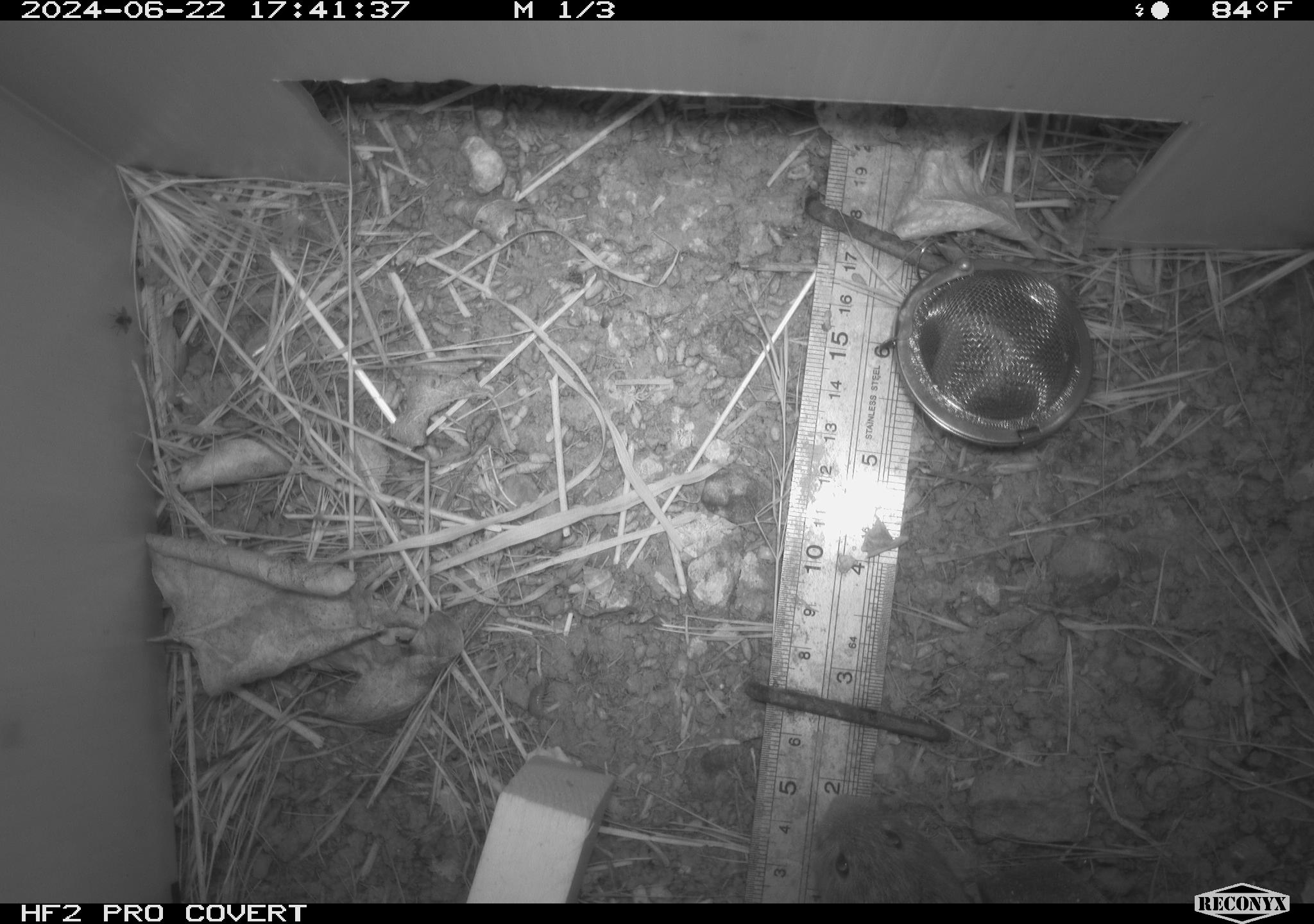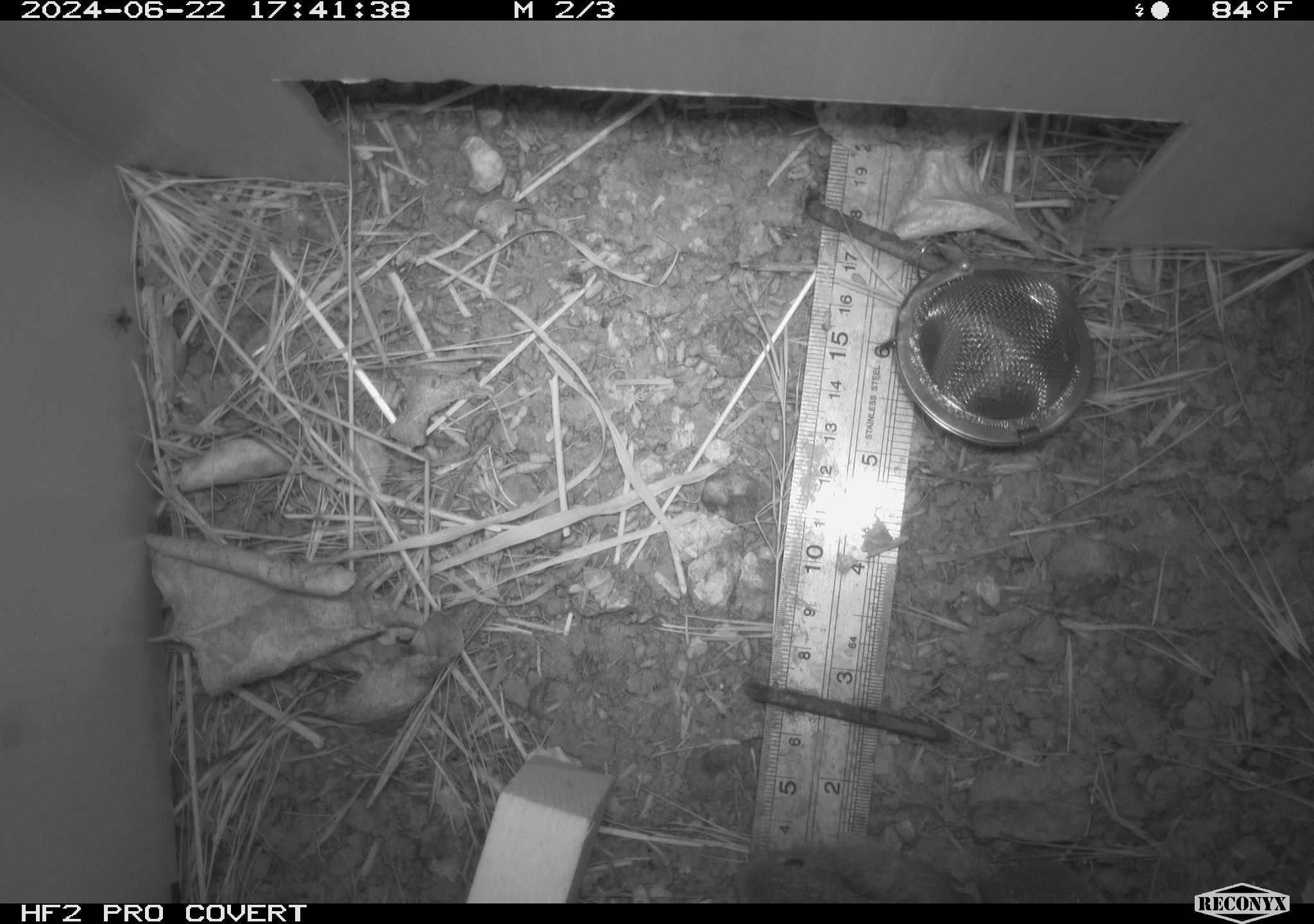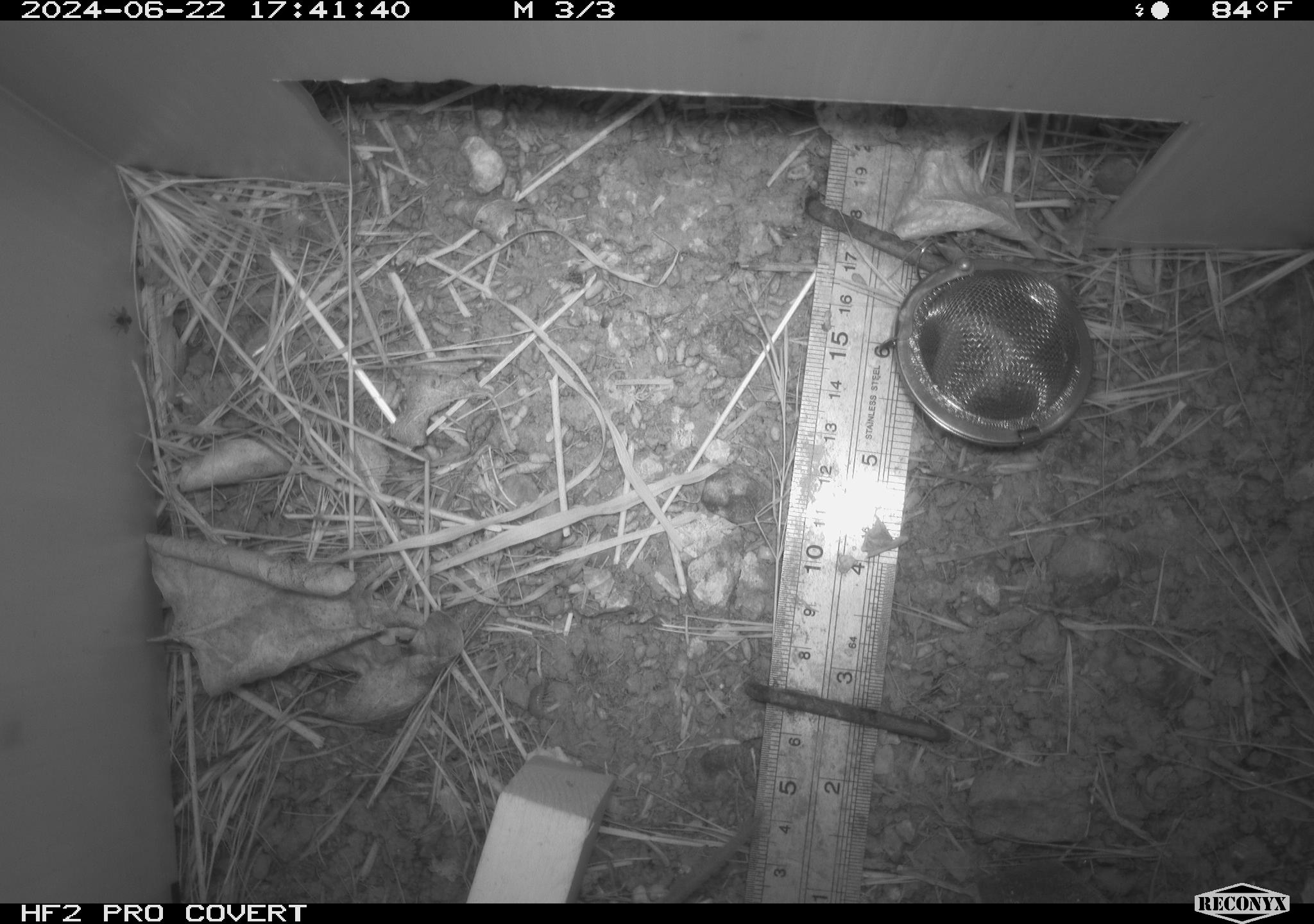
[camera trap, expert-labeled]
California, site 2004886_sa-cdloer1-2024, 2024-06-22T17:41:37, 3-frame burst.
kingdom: Animalia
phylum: Chordata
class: Mammalia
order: Rodentia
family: Cricetidae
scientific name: Arvicolinae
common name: voles, lemmings, and muskrats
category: arvicolinae subfamily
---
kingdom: Animalia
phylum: Arthropoda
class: Insecta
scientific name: Insecta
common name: insect